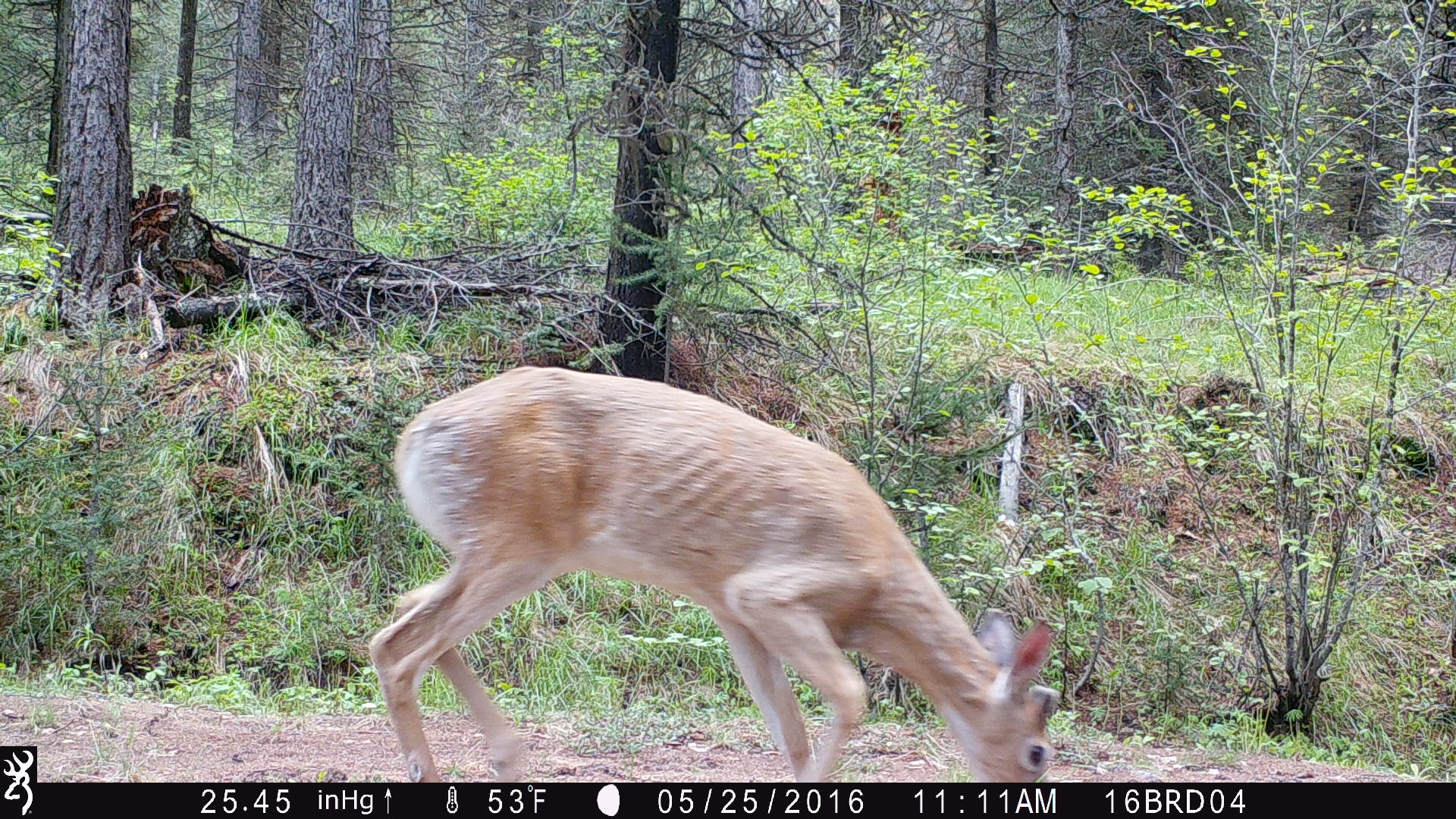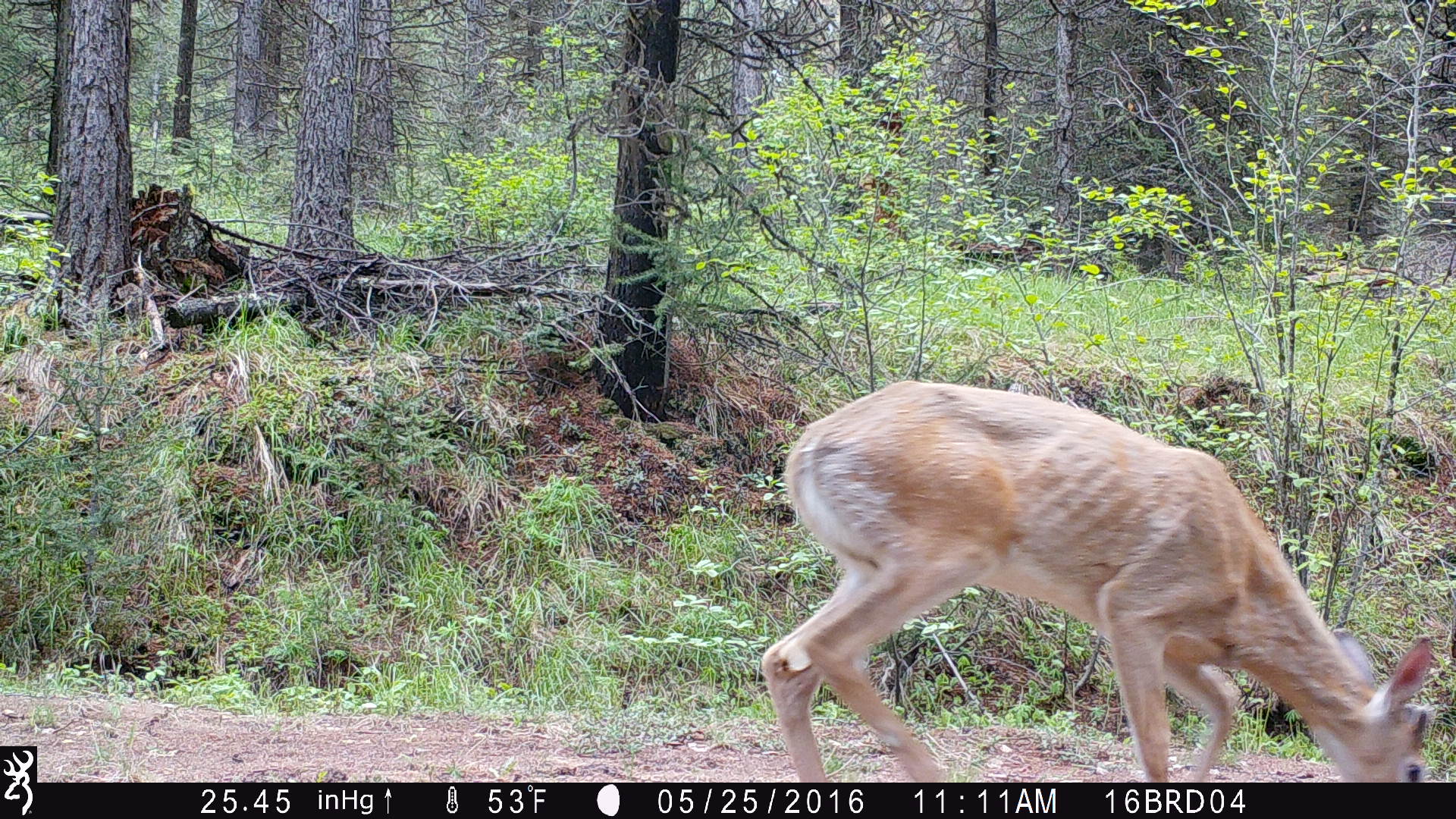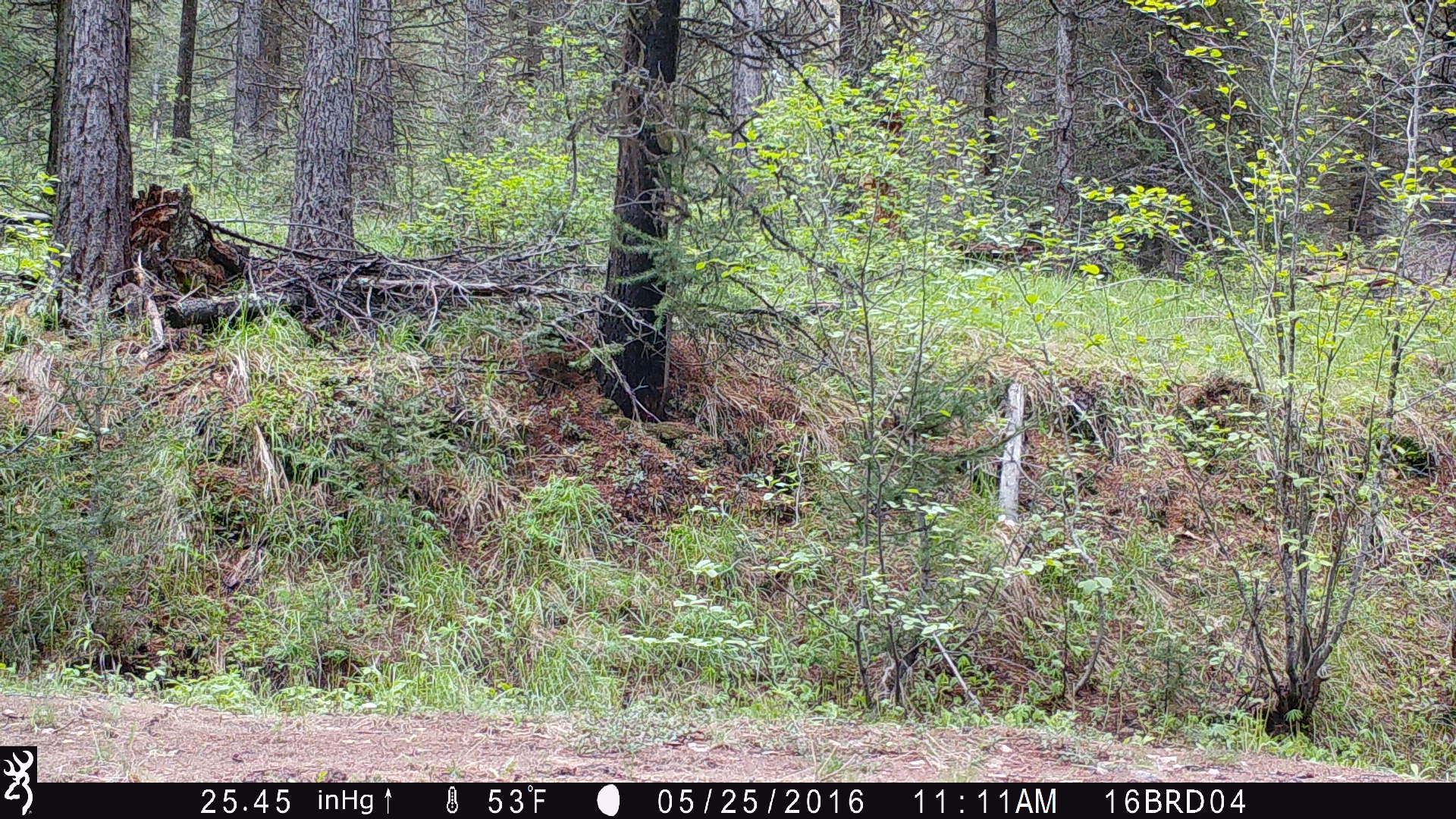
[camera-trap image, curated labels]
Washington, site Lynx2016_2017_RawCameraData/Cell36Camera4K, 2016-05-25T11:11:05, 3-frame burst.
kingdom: Animalia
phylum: Chordata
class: Mammalia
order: Artiodactyla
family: Cervidae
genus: Odocoileus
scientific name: Odocoileus virginianus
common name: white-tailed deer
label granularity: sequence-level